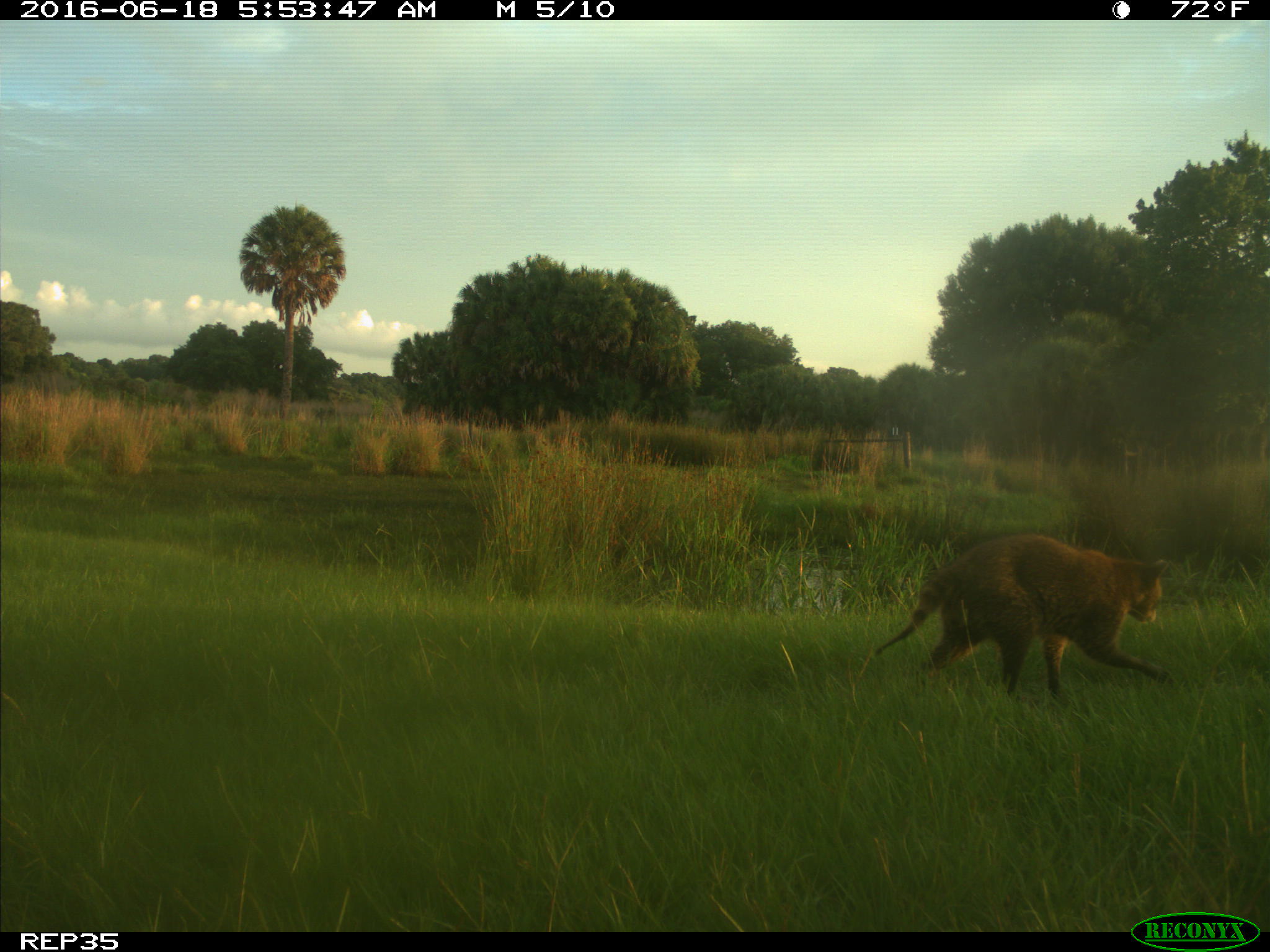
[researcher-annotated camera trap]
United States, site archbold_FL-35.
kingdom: Animalia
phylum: Chordata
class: Mammalia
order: Carnivora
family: Procyonidae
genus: Procyon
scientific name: Procyon lotor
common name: common raccoon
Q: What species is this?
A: Procyon lotor (common raccoon).